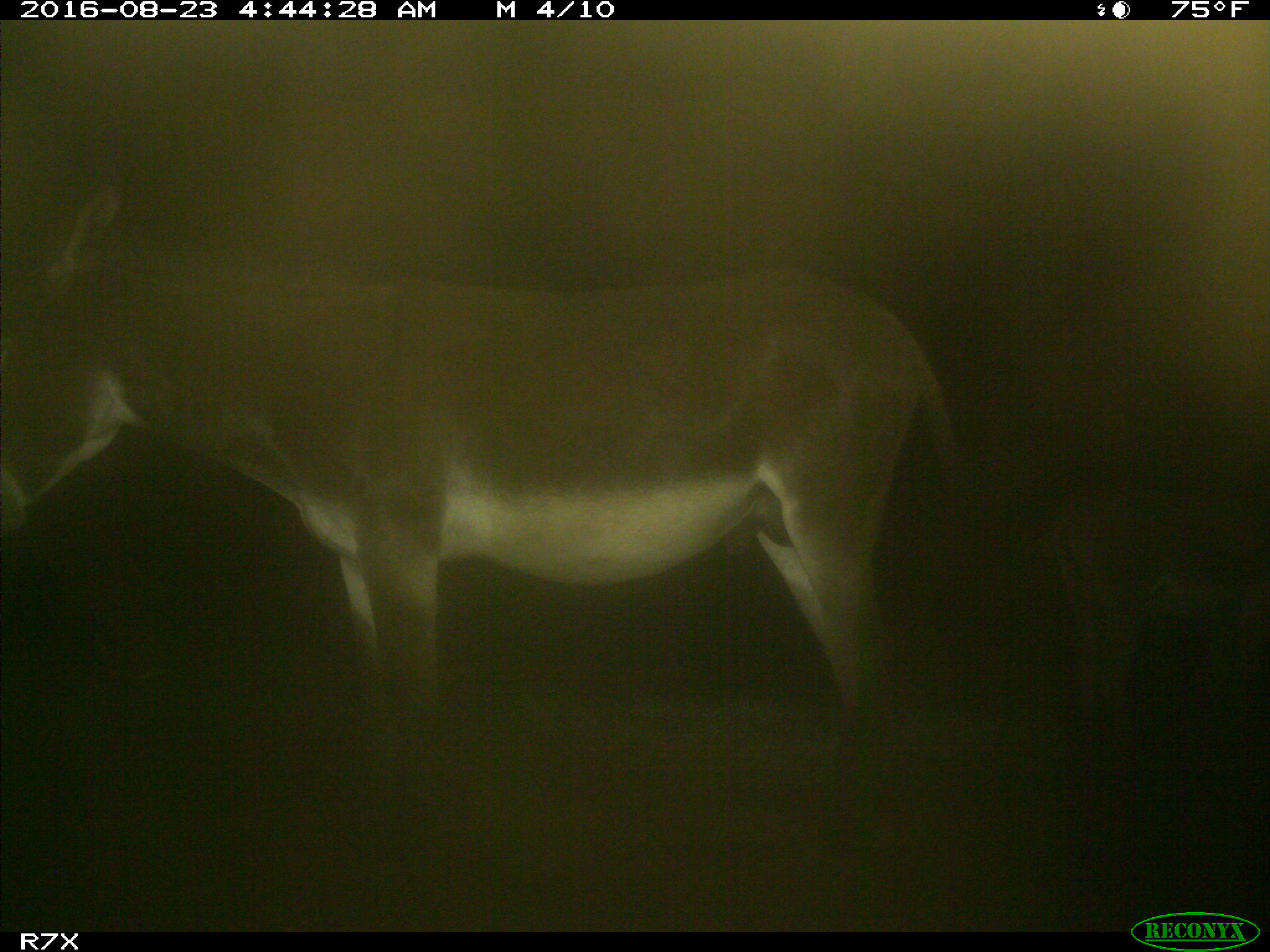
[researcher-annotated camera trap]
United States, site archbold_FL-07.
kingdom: Animalia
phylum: Chordata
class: Mammalia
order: Perissodactyla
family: Equidae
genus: Equus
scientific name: Equus africanus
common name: african wild ass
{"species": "Equus africanus (african wild ass)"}